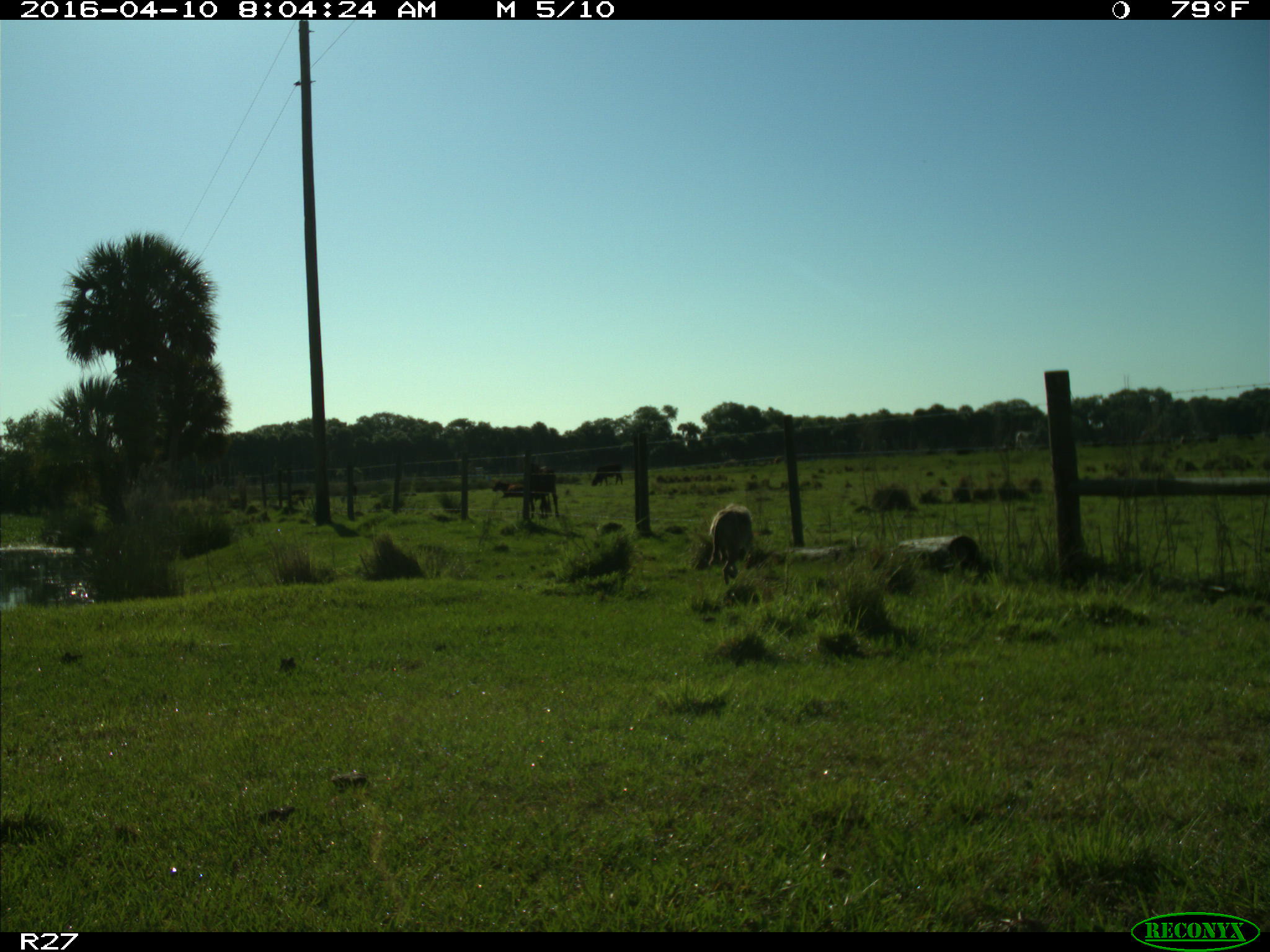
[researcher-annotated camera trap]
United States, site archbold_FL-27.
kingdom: Animalia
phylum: Chordata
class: Mammalia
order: Carnivora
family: Canidae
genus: Canis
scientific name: Canis latrans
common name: coyote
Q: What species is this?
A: Canis latrans (coyote).